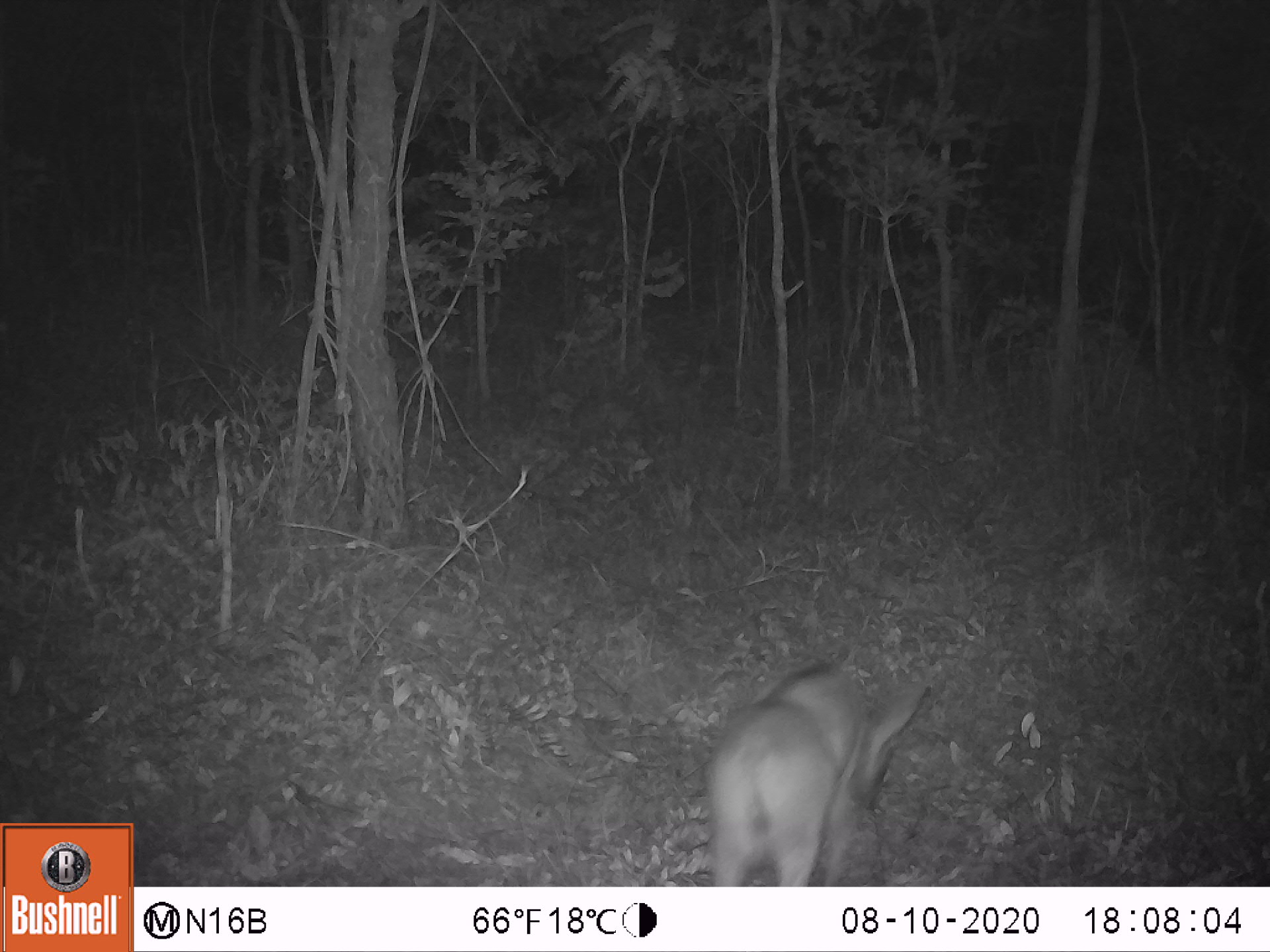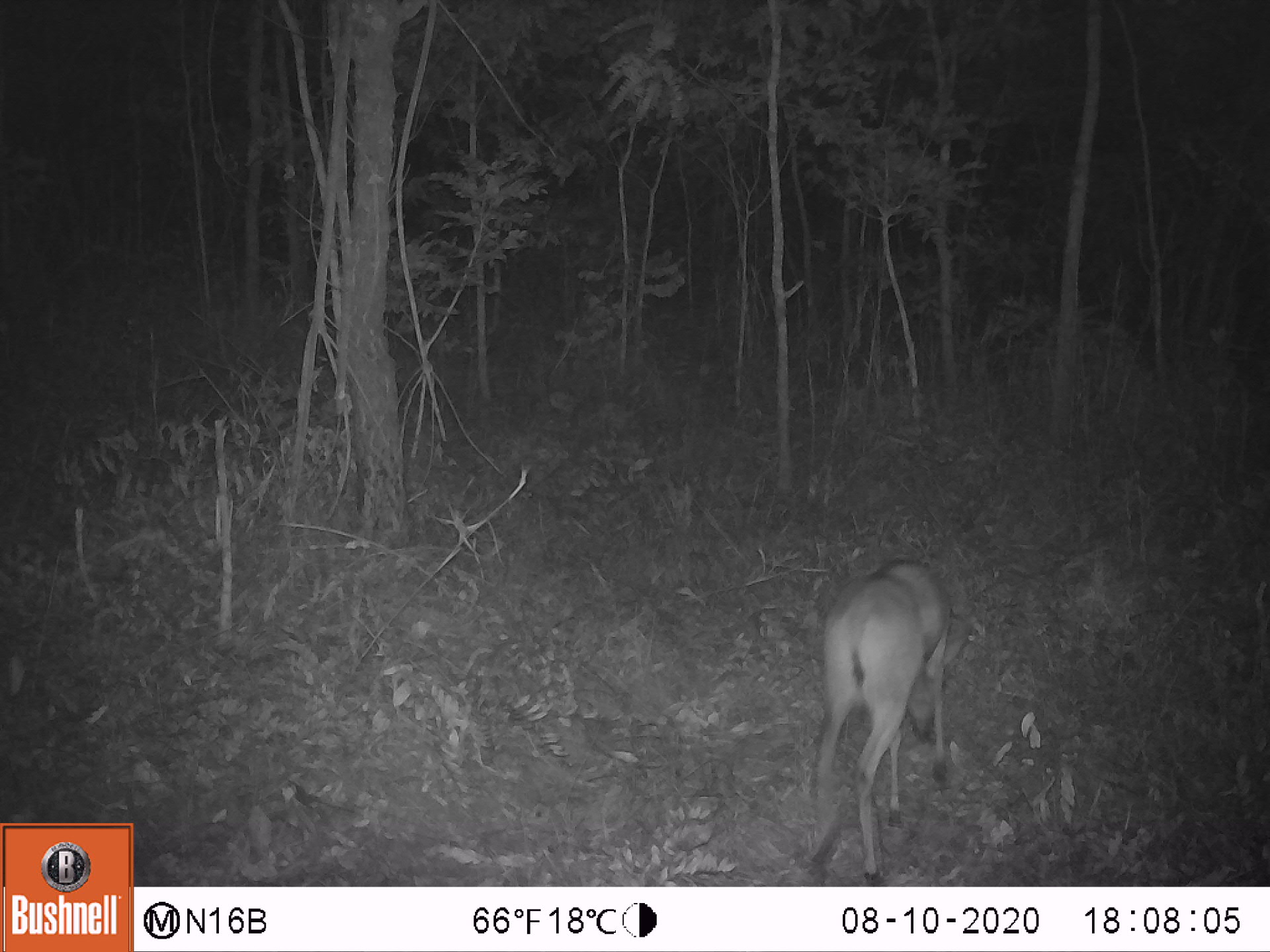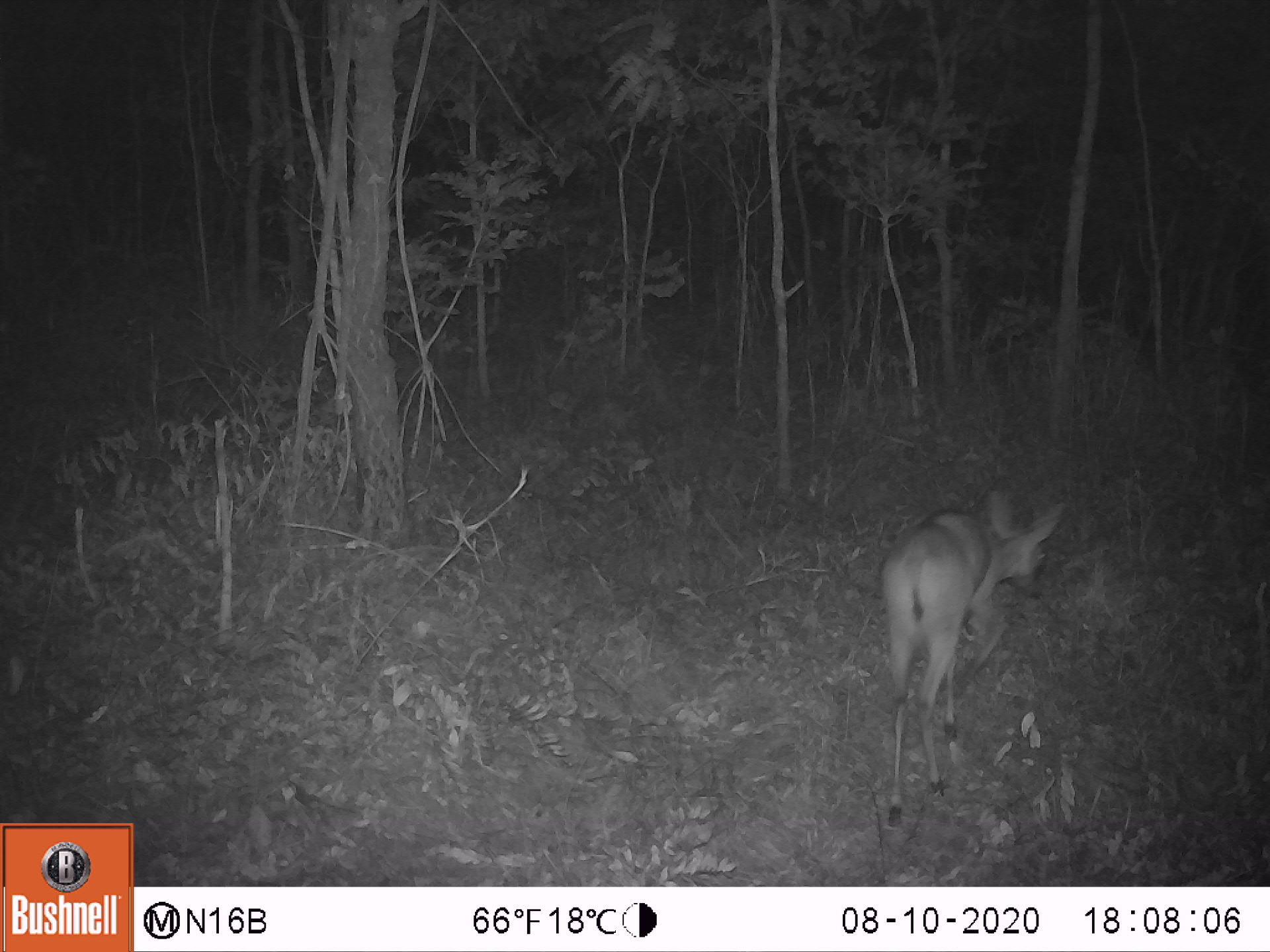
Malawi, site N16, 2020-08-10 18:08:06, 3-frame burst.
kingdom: Animalia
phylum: Chordata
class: Mammalia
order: Artiodactyla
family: Bovidae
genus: Sylvicapra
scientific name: Sylvicapra grimmia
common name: common duiker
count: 1